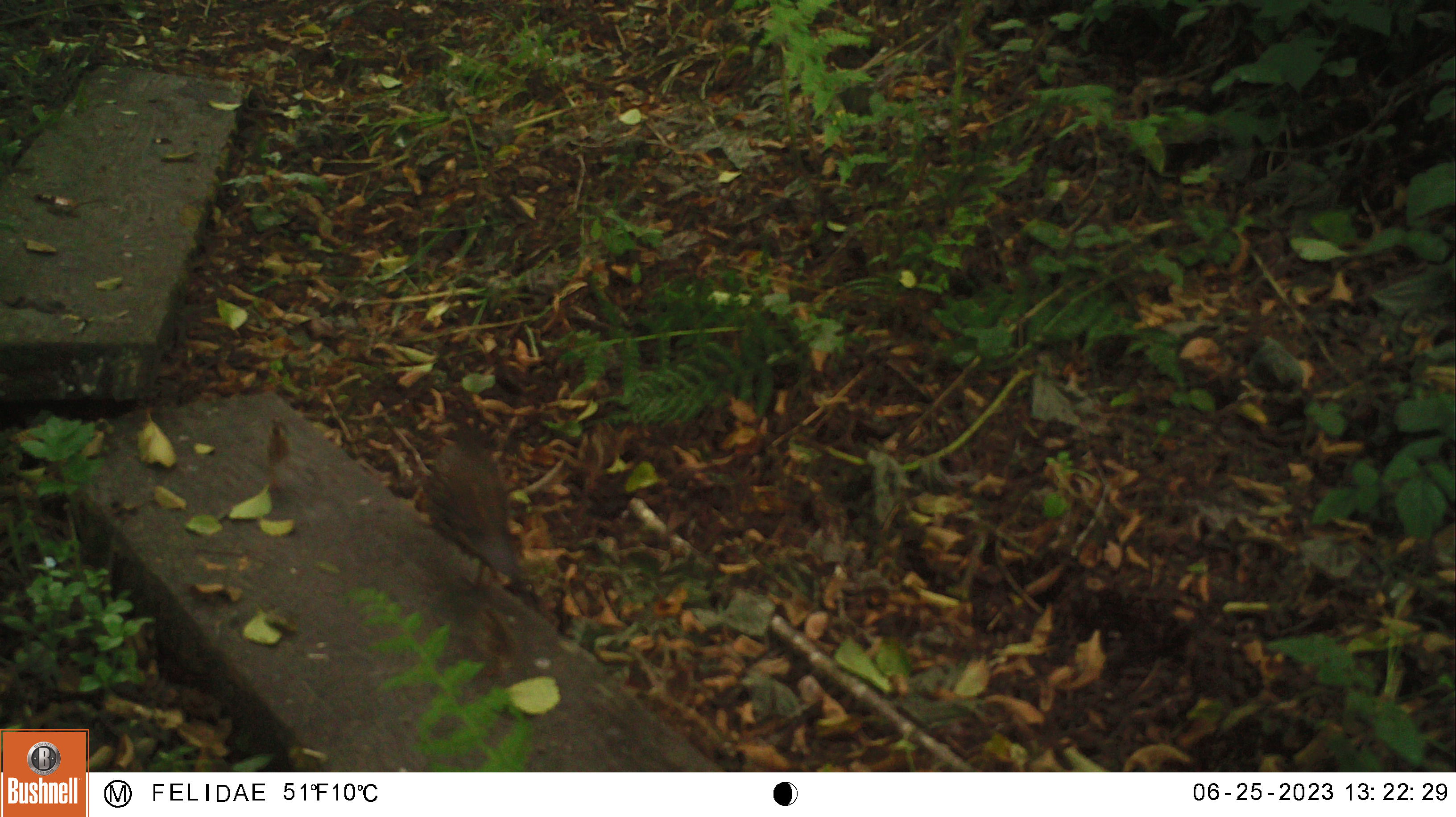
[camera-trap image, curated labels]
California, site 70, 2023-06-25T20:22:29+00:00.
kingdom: Animalia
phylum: Chordata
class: Aves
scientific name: Aves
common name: bird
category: unknown bird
Unknown bird (bird) (Aves).